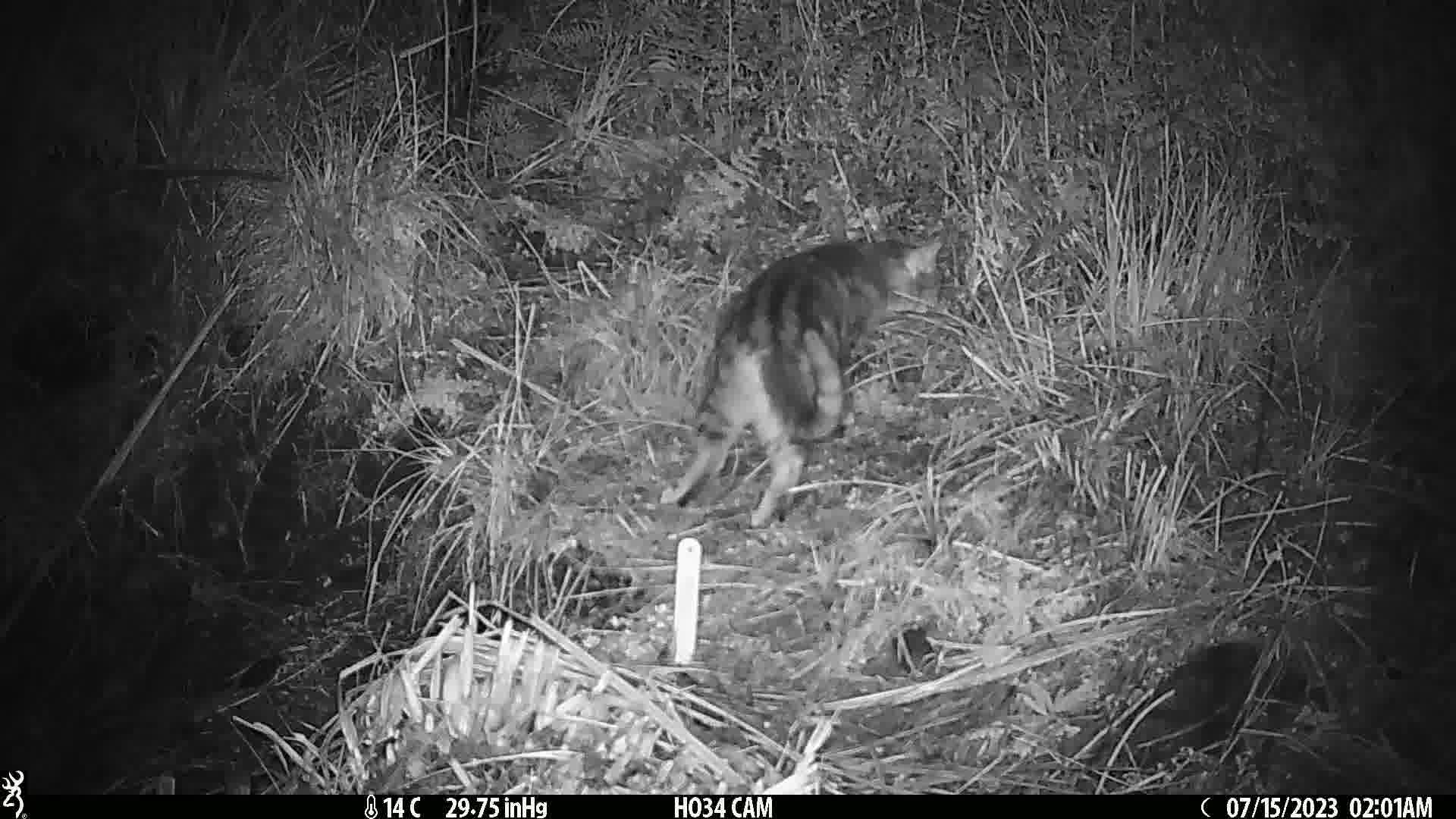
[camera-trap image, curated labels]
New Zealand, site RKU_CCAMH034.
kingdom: Animalia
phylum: Chordata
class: Mammalia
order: Carnivora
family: Felidae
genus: Felis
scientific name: Felis catus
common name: domestic cat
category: cat